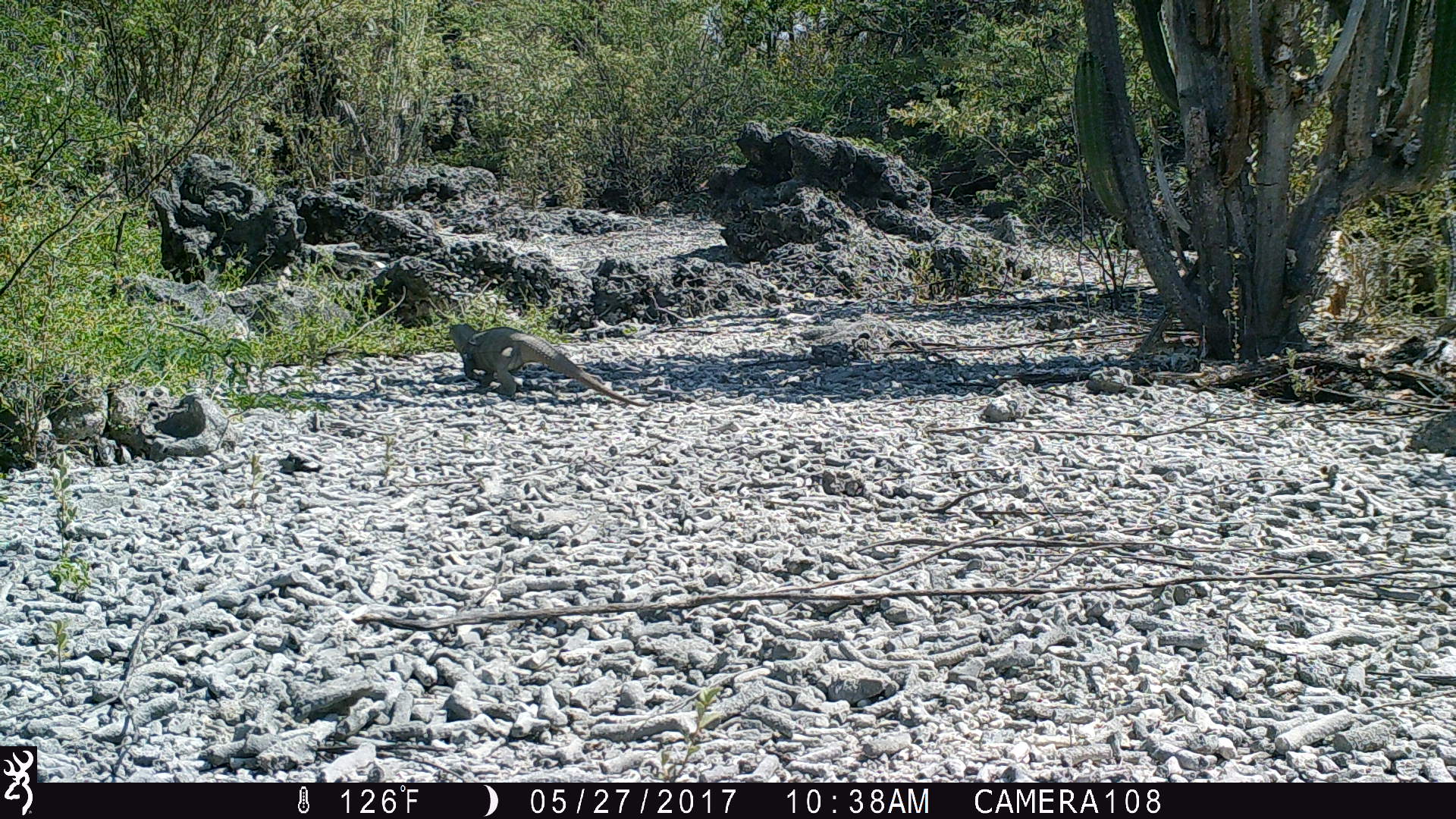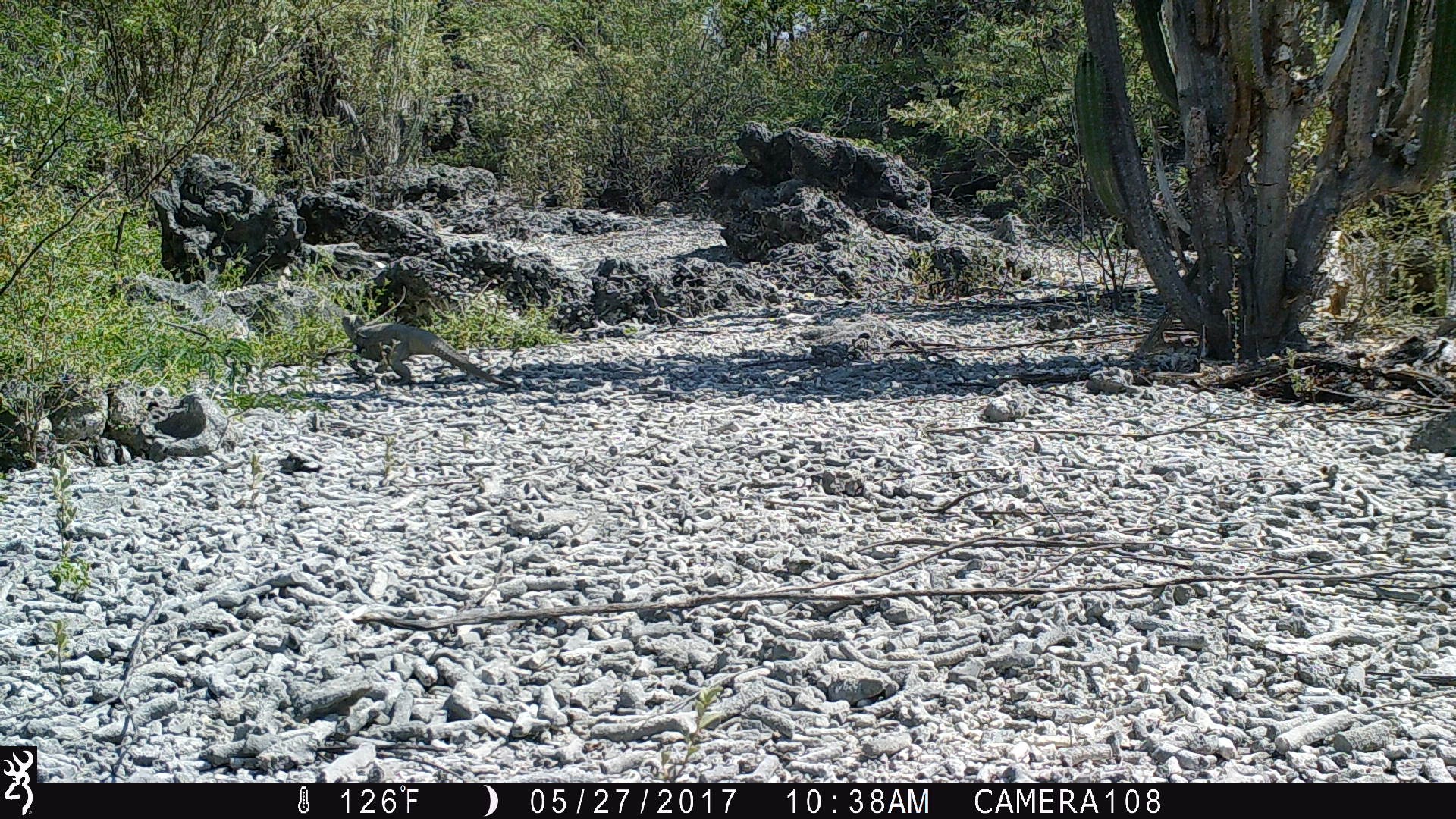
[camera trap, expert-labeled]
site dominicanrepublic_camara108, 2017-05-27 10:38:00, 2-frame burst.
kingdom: Animalia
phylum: Chordata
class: Reptilia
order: Squamata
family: Iguanidae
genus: Iguana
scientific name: Iguana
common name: typical iguanas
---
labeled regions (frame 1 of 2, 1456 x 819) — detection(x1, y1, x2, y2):
iguana: detection(447, 320, 639, 409)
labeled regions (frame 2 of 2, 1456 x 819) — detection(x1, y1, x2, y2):
iguana: detection(338, 315, 510, 393)